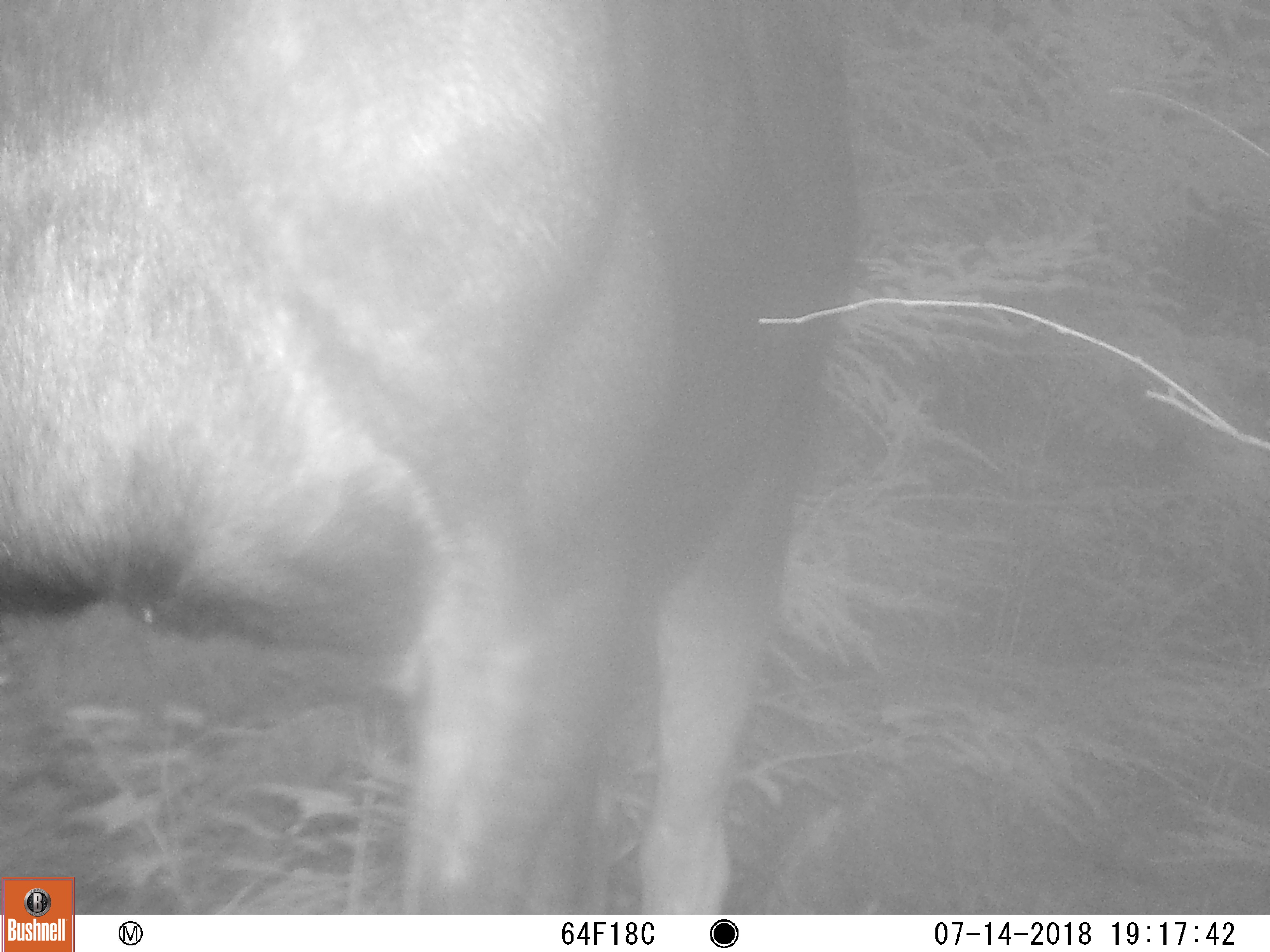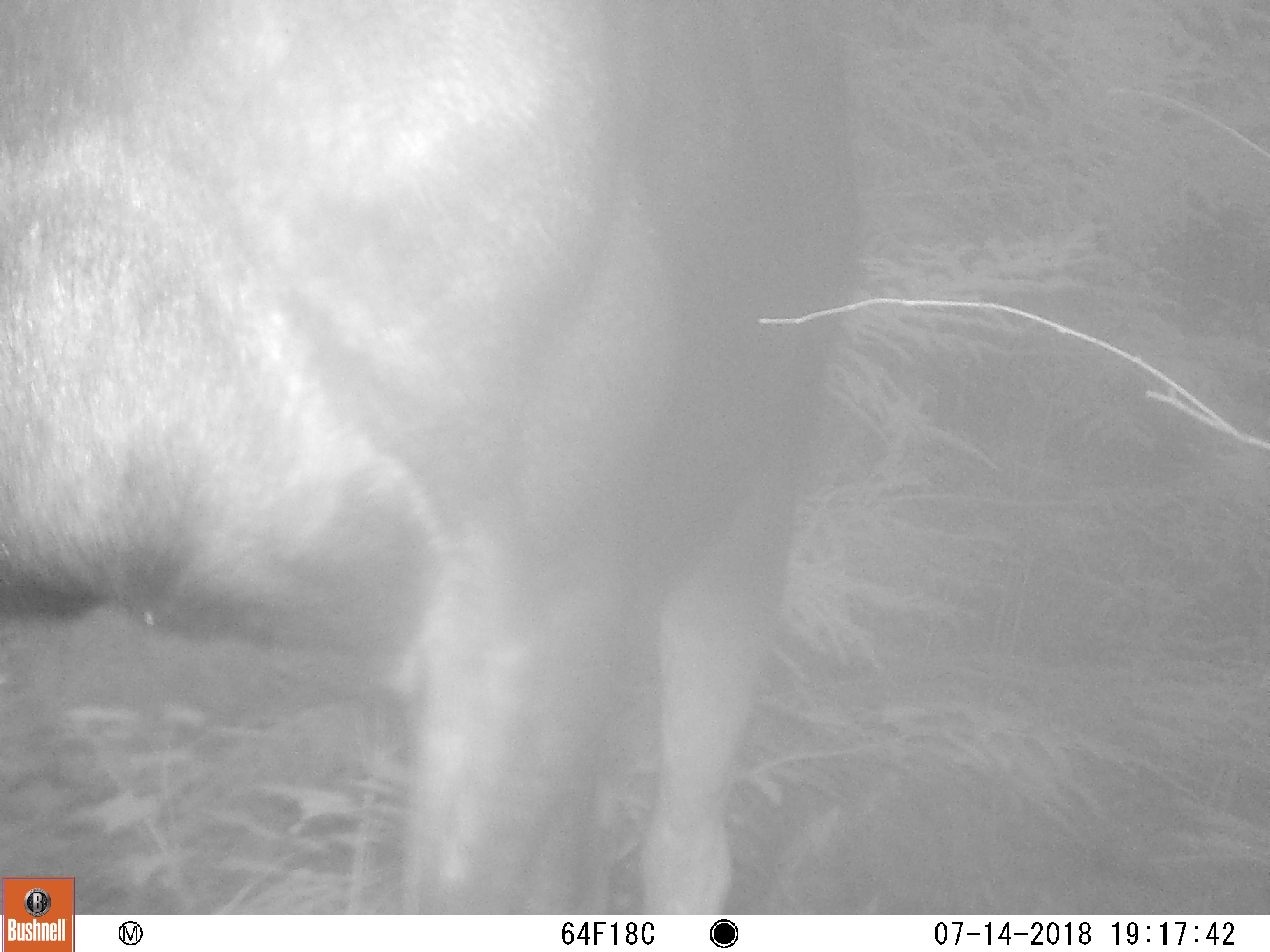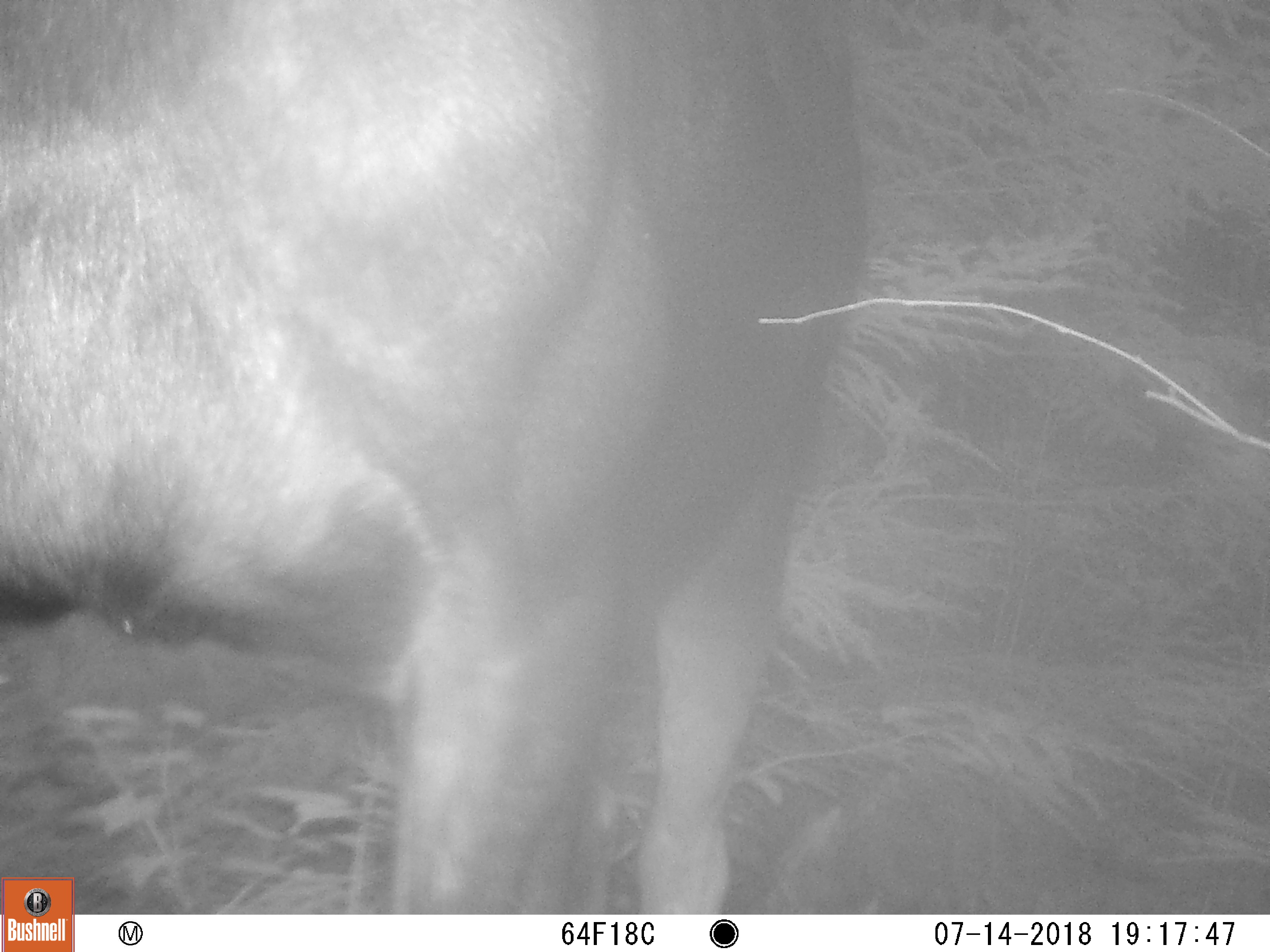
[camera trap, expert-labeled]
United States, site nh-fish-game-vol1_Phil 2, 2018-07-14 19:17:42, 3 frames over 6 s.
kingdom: Animalia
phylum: Chordata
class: Mammalia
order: Artiodactyla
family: Cervidae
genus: Alces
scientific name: Alces alces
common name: moose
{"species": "moose (Alces alces)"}